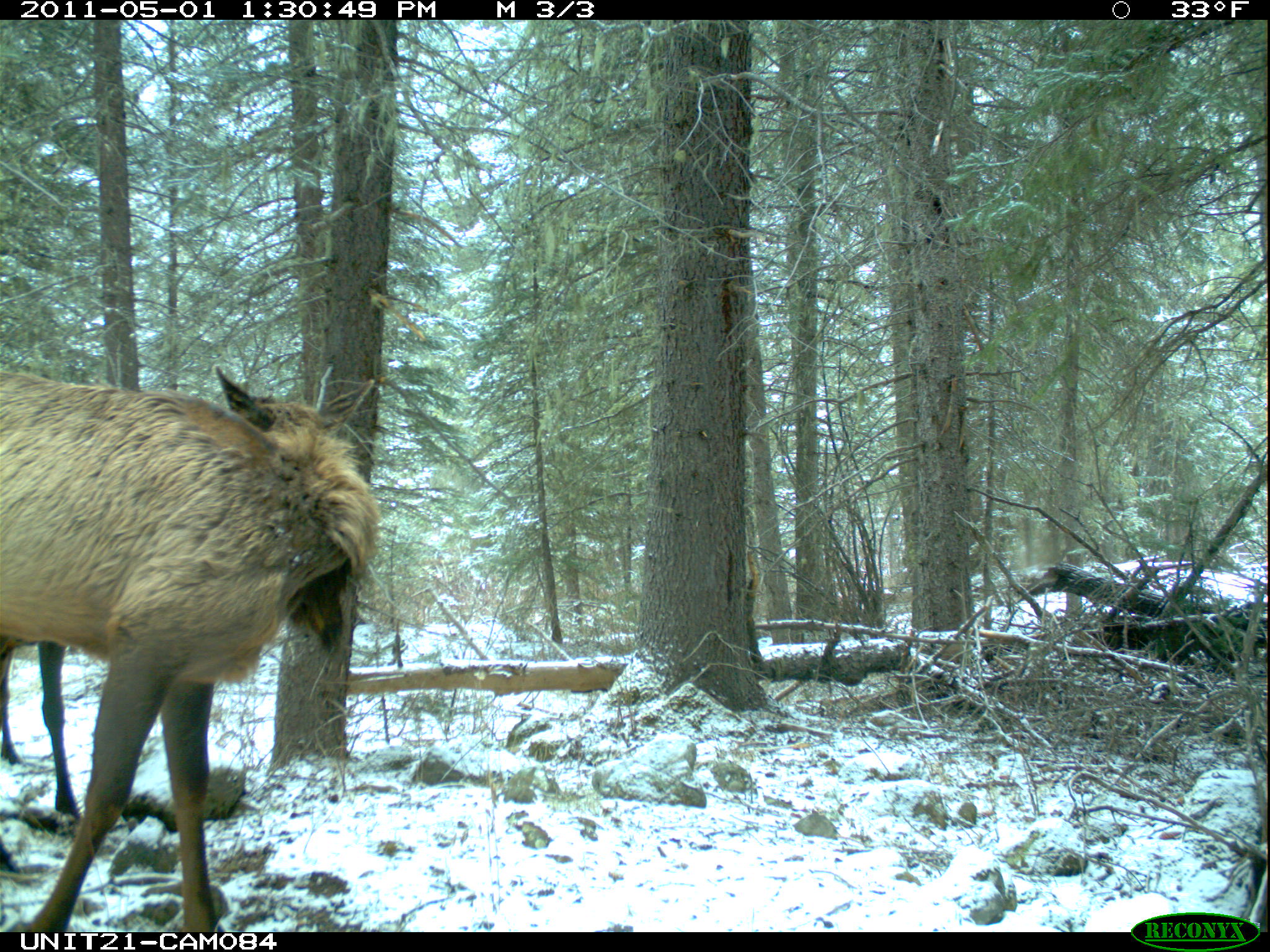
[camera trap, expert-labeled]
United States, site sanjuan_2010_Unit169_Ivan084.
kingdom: Animalia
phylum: Chordata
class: Mammalia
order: Artiodactyla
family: Cervidae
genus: Cervus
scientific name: Cervus elaphus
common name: red deer